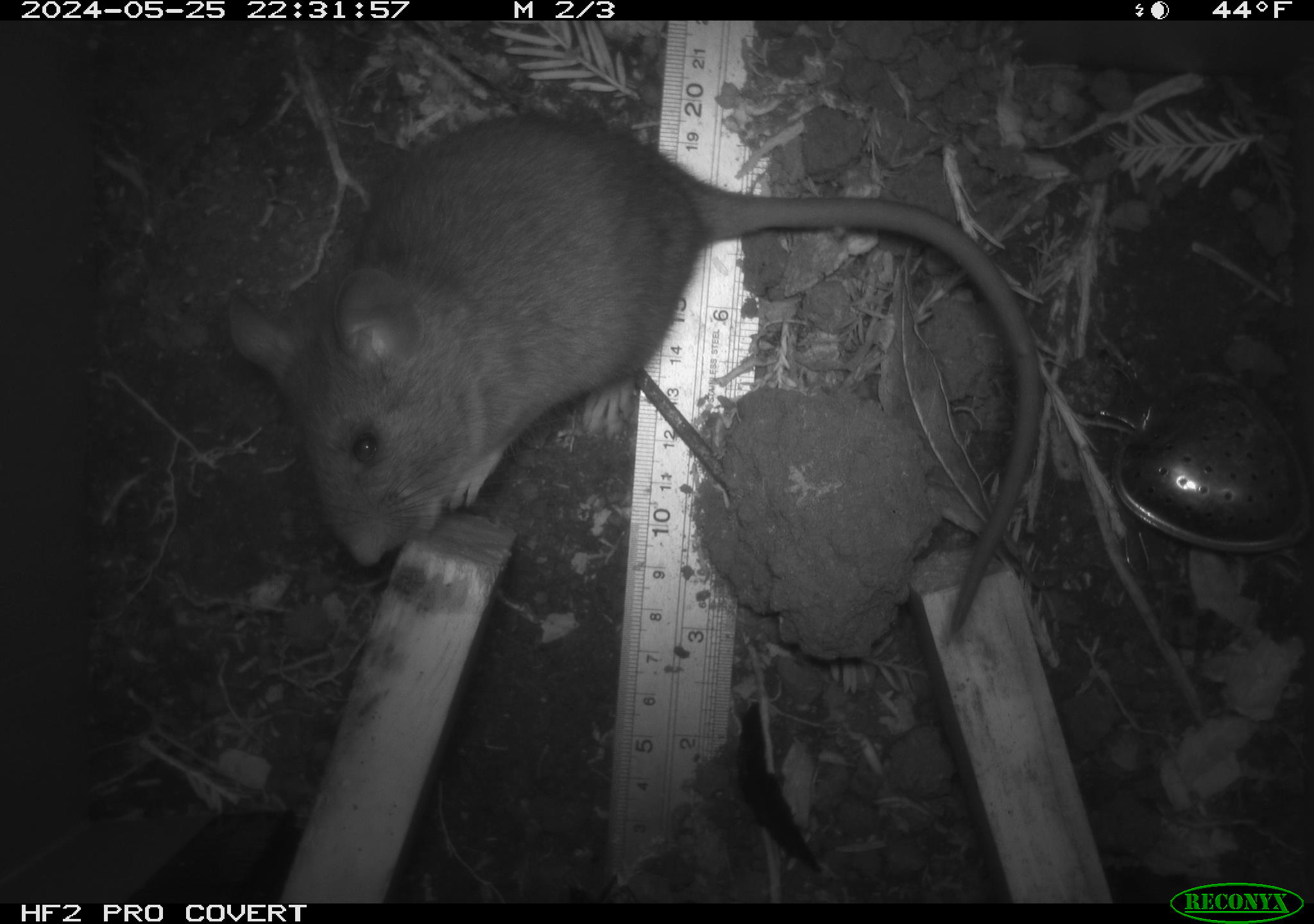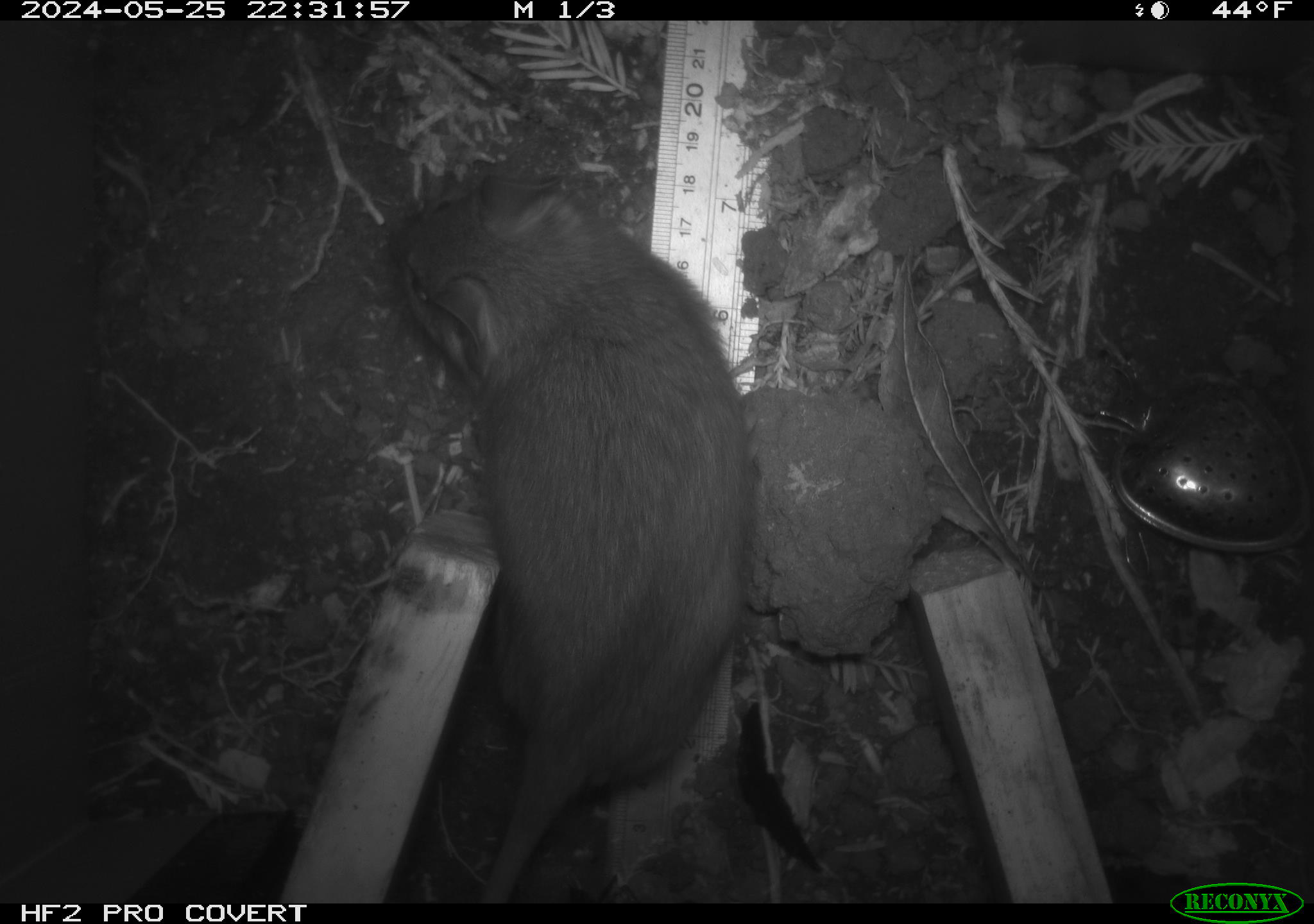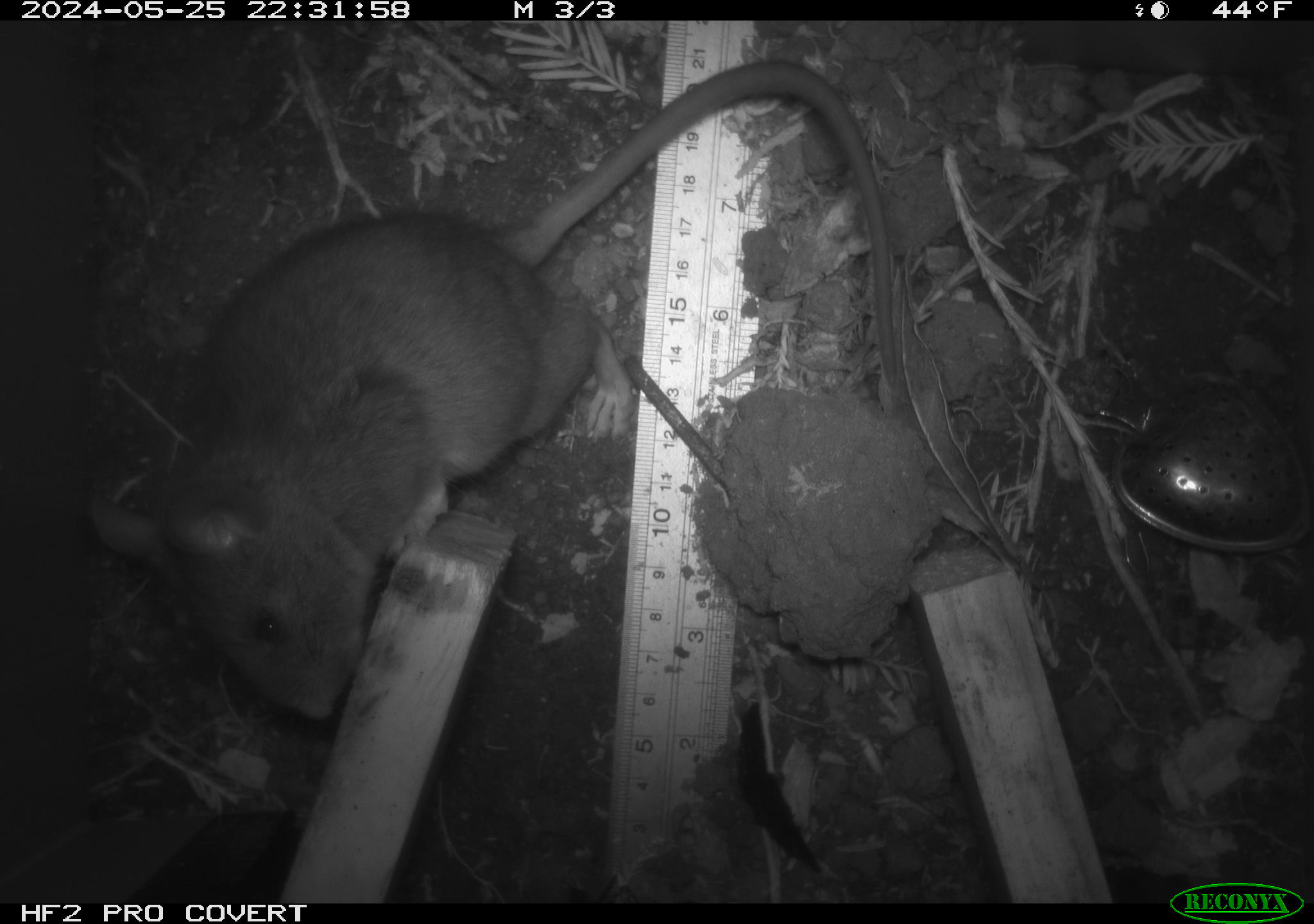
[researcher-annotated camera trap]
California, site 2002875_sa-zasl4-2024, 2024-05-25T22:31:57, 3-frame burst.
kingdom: Animalia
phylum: Chordata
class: Mammalia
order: Rodentia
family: Cricetidae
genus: Neotoma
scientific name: Neotoma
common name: pack rat or woodrat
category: neotoma species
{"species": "neotoma species (pack rat or woodrat) (Neotoma)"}